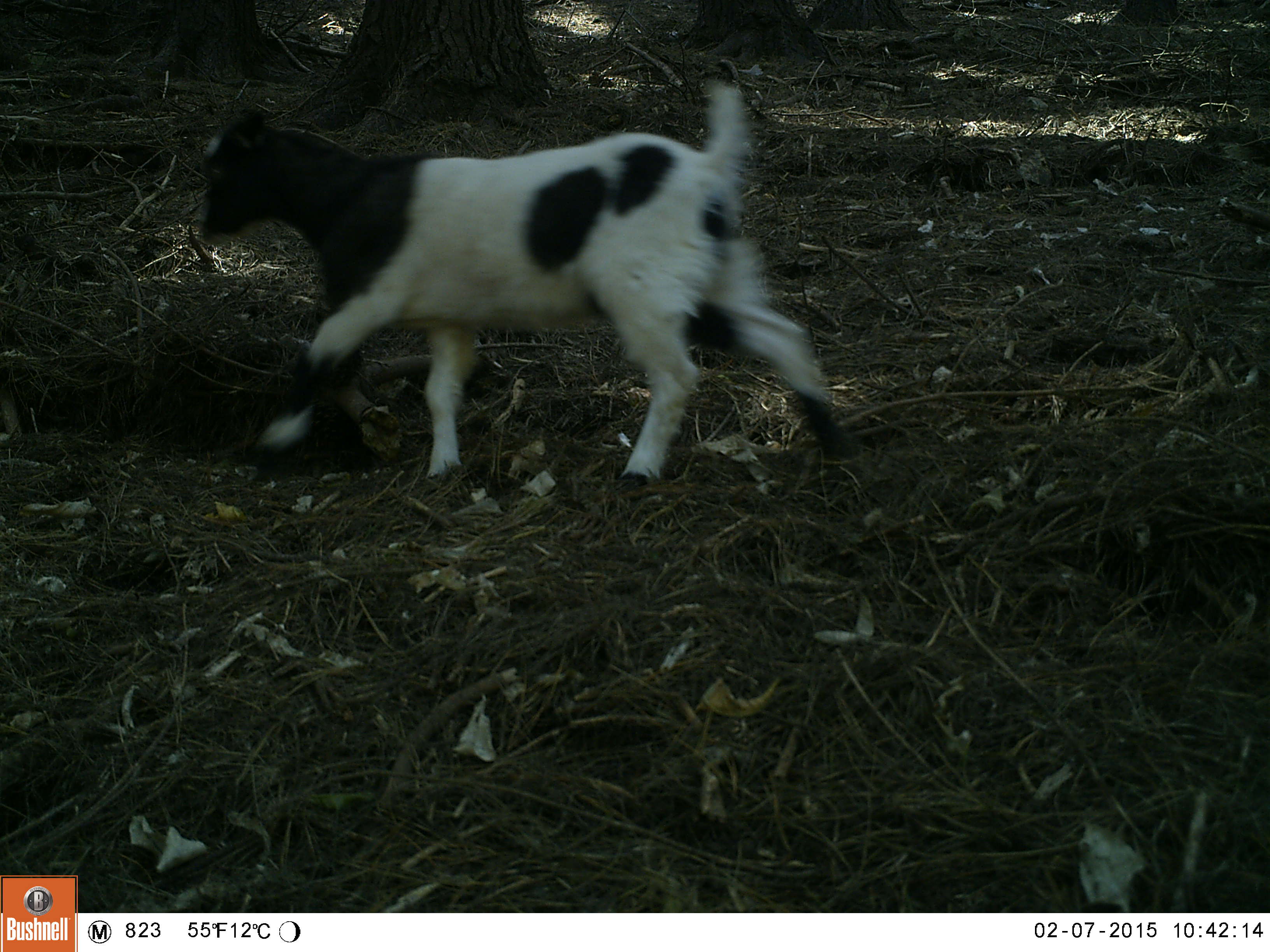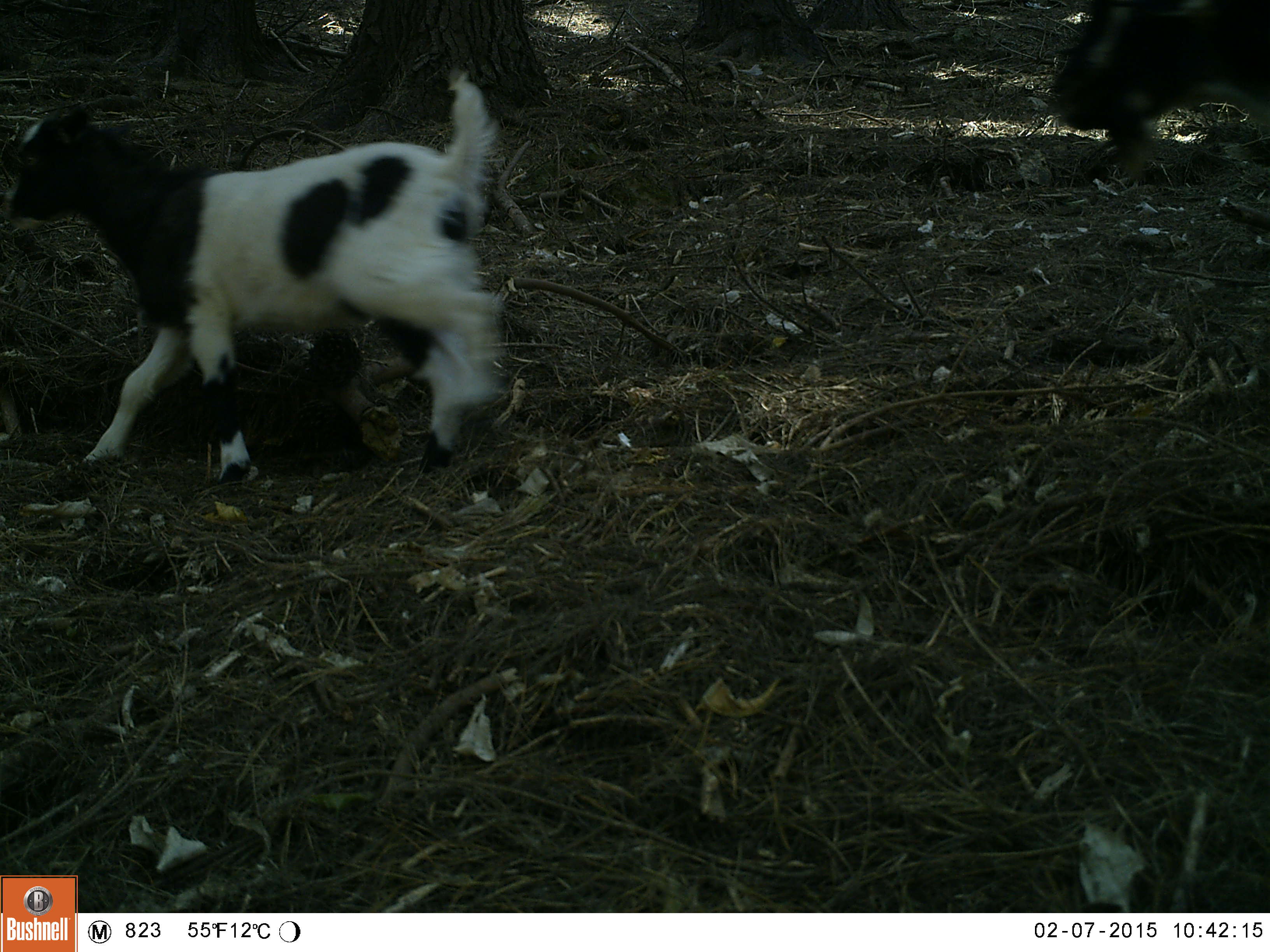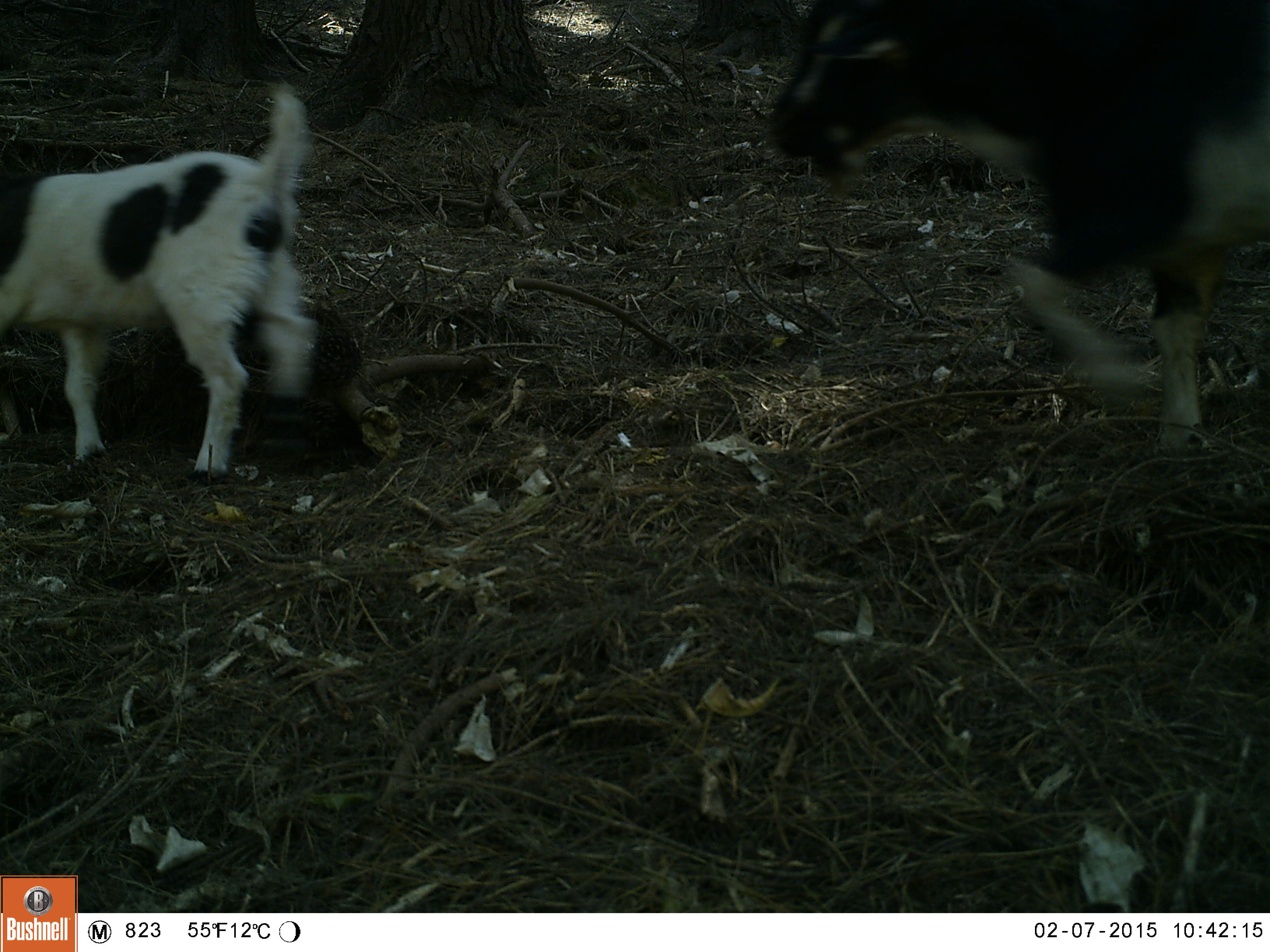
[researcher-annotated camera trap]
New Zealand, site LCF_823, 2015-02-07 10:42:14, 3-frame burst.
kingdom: Animalia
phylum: Chordata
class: Mammalia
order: Artiodactyla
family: Bovidae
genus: Capra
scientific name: Capra hircus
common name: goat